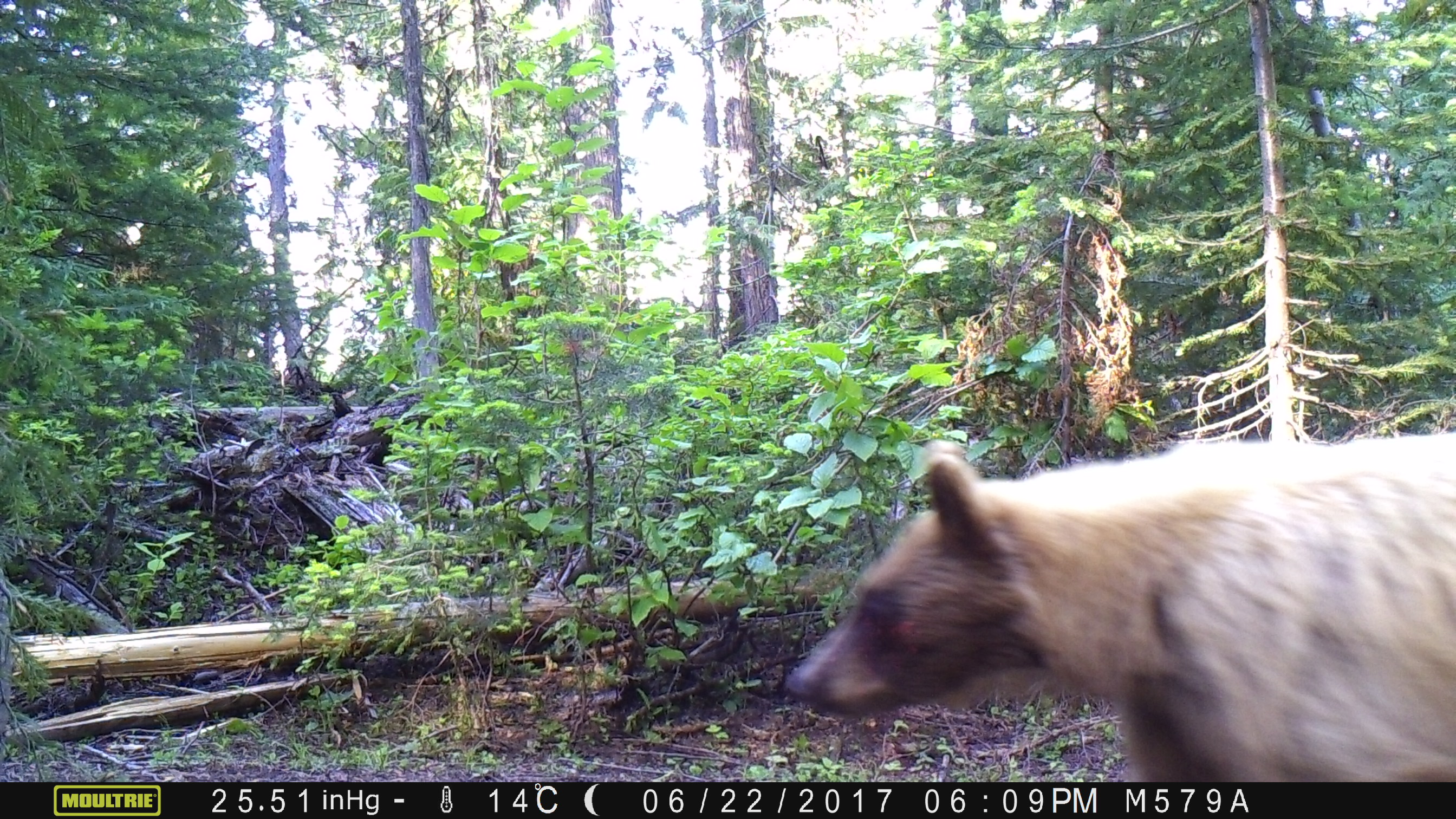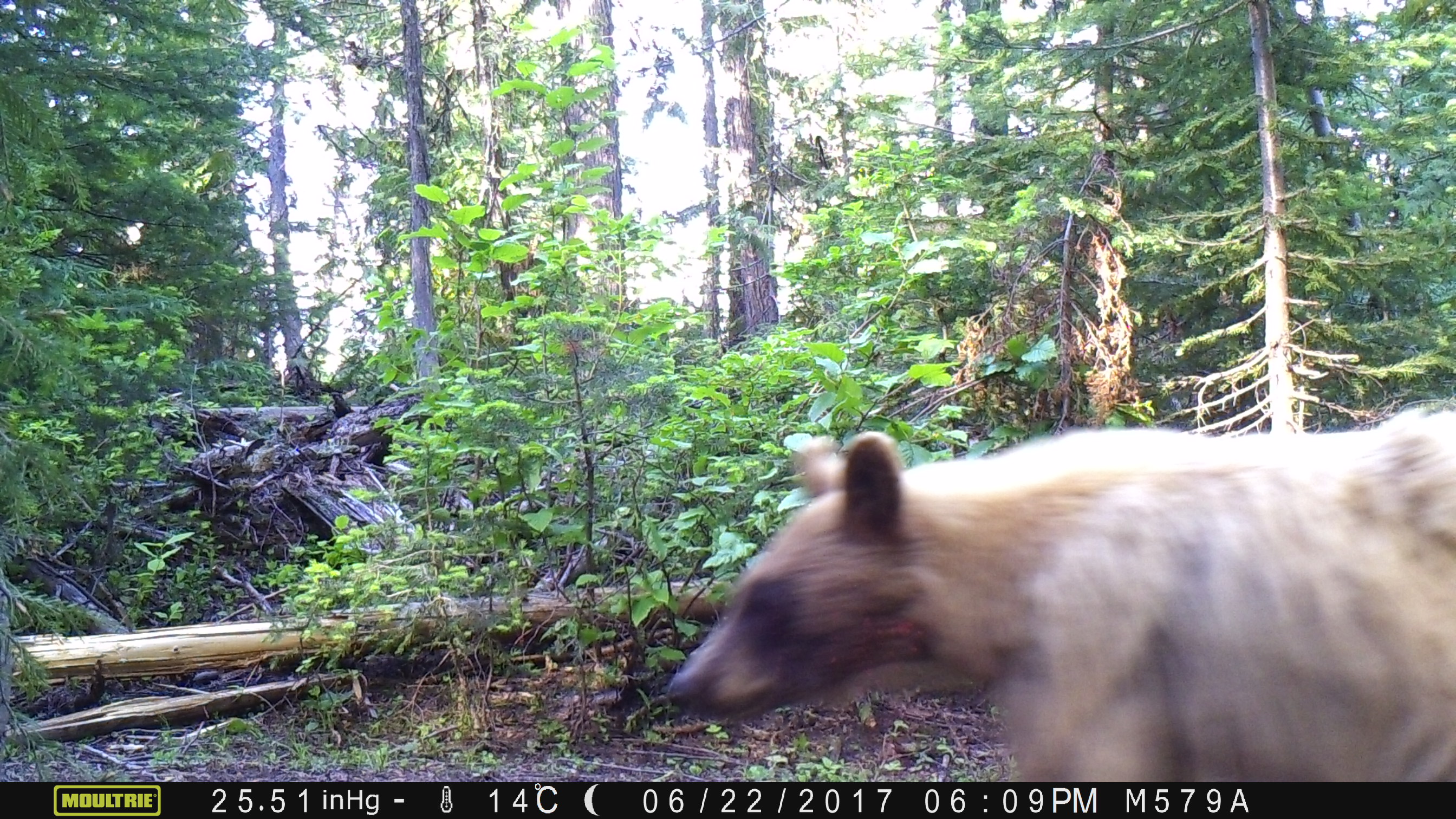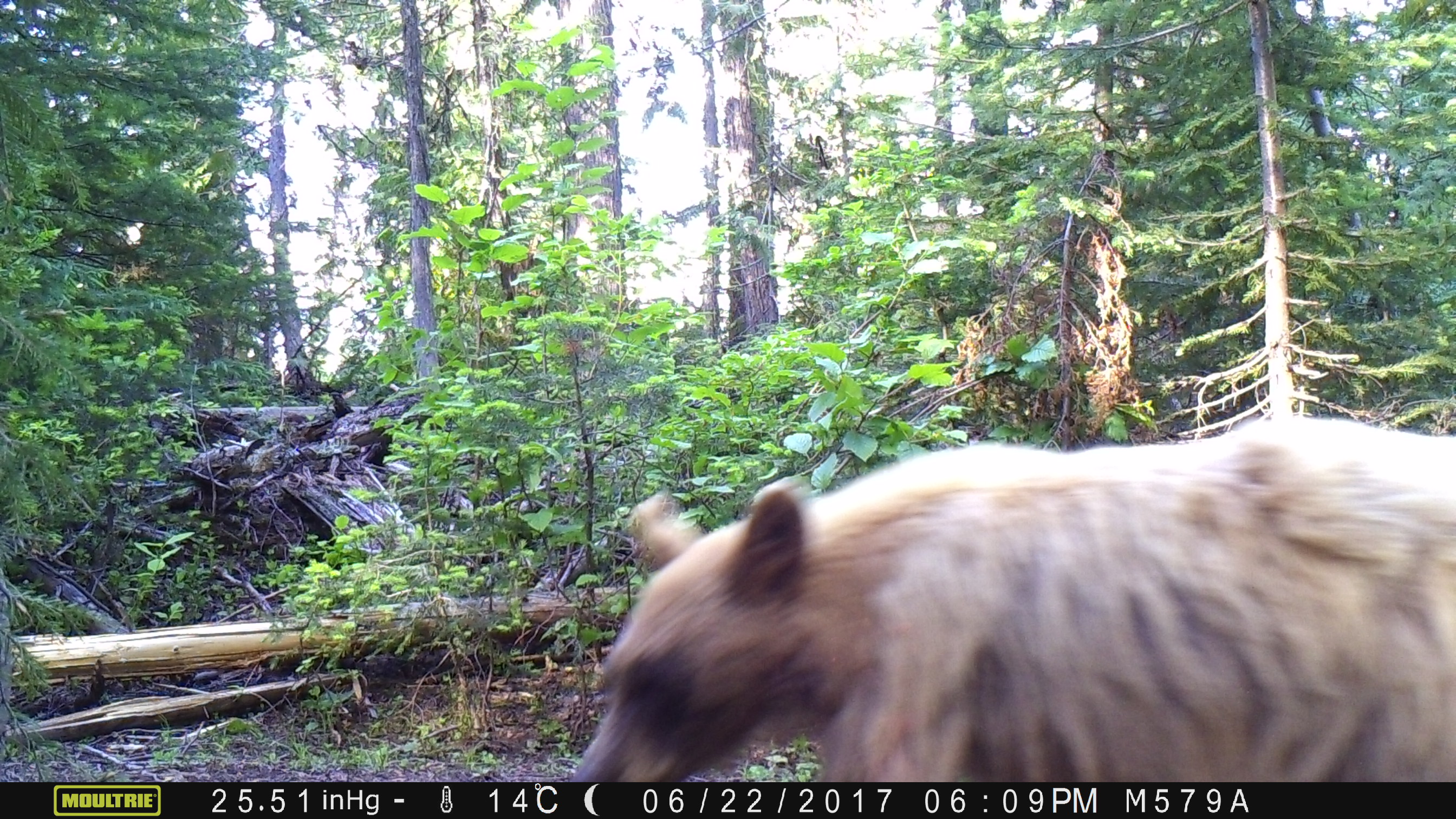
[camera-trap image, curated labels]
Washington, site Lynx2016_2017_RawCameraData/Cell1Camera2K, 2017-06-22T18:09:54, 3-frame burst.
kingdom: Animalia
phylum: Chordata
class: Mammalia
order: Carnivora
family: Ursidae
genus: Ursus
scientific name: Ursus americanus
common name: american black bear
Ursus americanus (american black bear). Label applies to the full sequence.